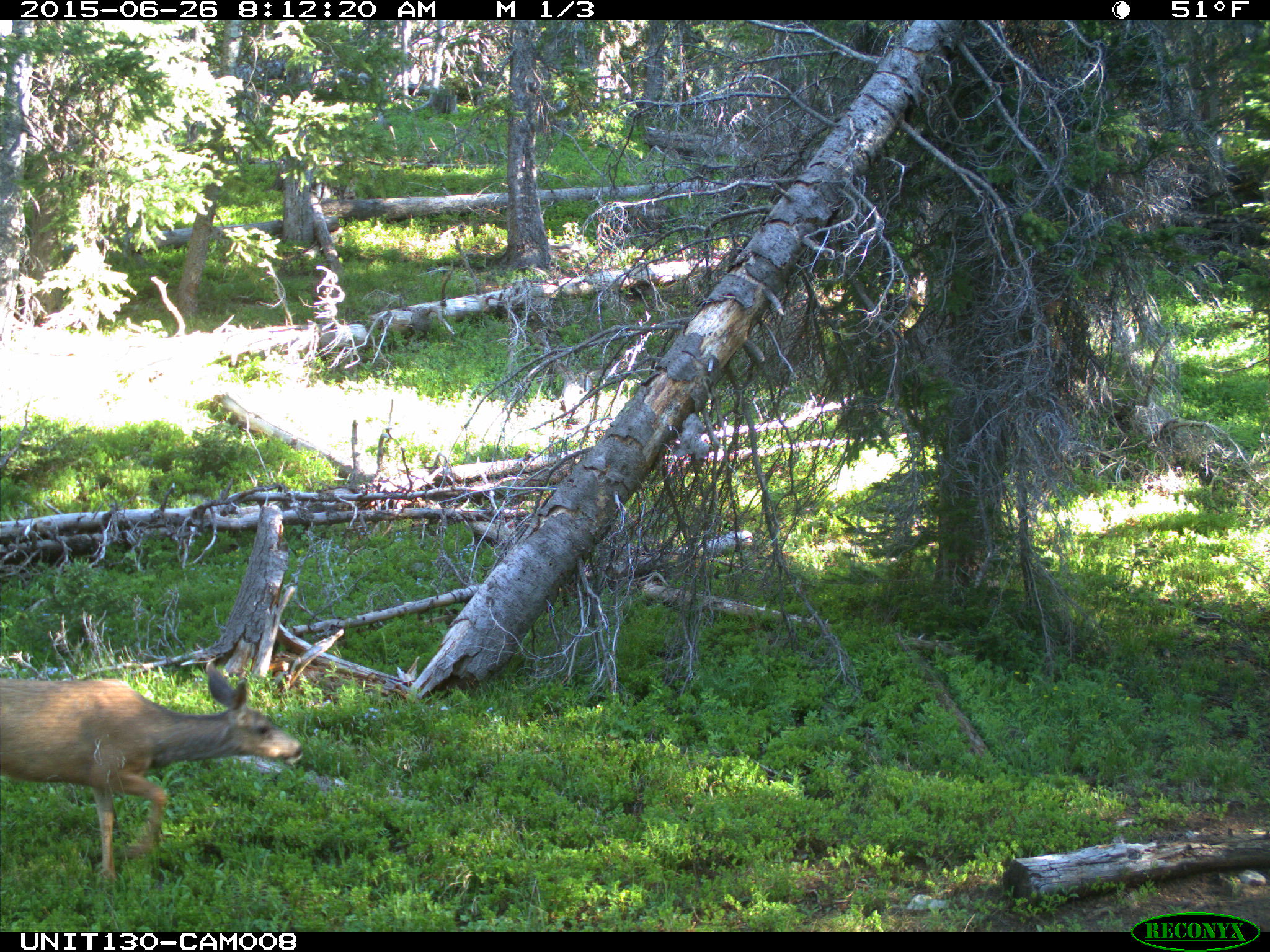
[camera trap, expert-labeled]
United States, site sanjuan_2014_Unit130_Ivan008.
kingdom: Animalia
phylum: Chordata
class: Mammalia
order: Artiodactyla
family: Cervidae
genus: Odocoileus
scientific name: Odocoileus hemionus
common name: mule deer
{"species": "Odocoileus hemionus (mule deer)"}